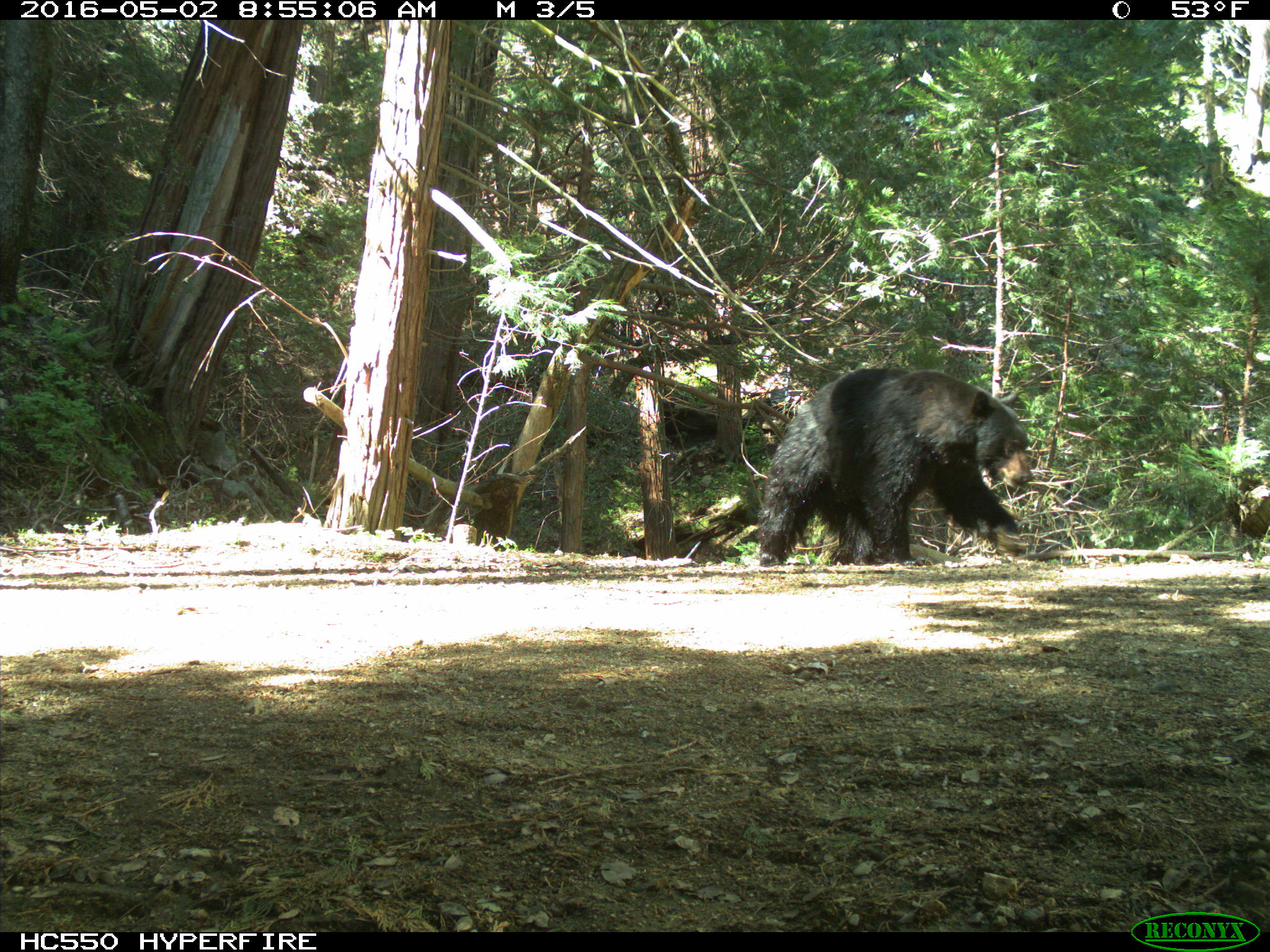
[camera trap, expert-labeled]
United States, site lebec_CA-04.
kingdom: Animalia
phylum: Chordata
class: Mammalia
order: Carnivora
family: Ursidae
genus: Ursus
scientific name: Ursus americanus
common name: american black bear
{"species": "Ursus americanus (american black bear)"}